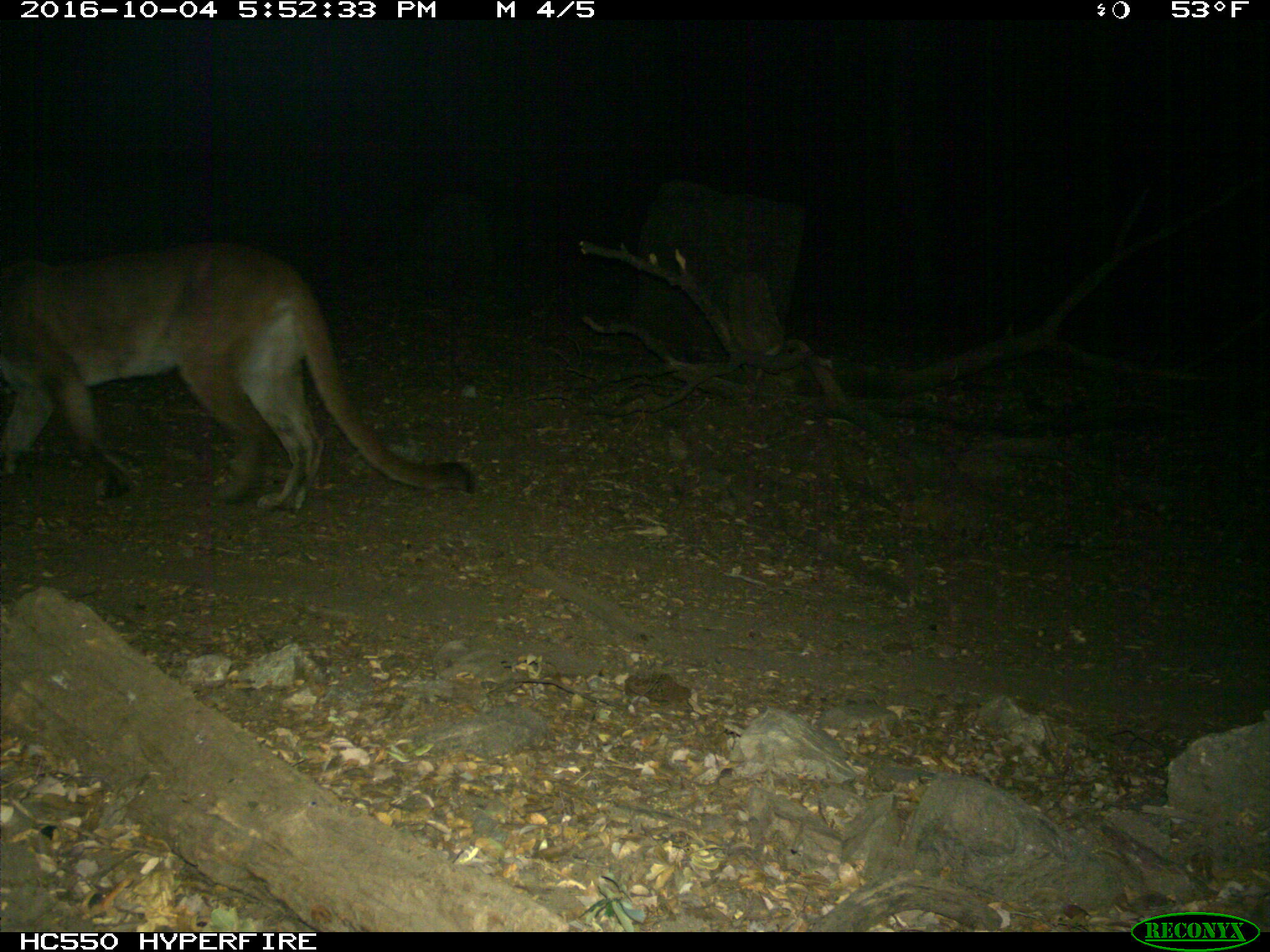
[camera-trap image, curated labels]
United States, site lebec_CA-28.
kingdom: Animalia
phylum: Chordata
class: Mammalia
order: Carnivora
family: Felidae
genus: Puma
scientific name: Puma concolor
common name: mountain lion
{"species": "Puma concolor (mountain lion)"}